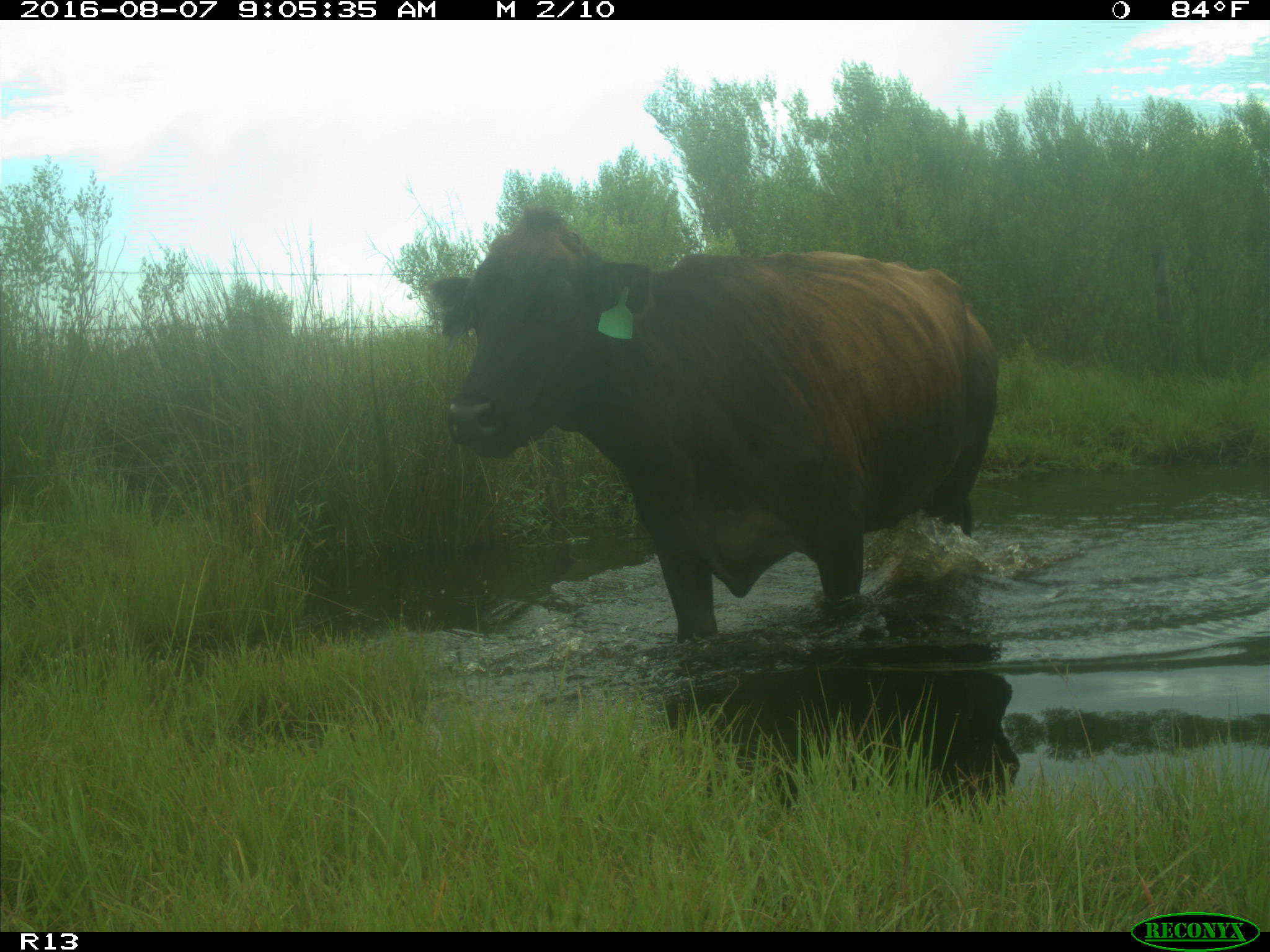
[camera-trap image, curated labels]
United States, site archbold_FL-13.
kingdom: Animalia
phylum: Chordata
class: Mammalia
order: Artiodactyla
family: Bovidae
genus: Bos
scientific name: Bos taurus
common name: domestic cow